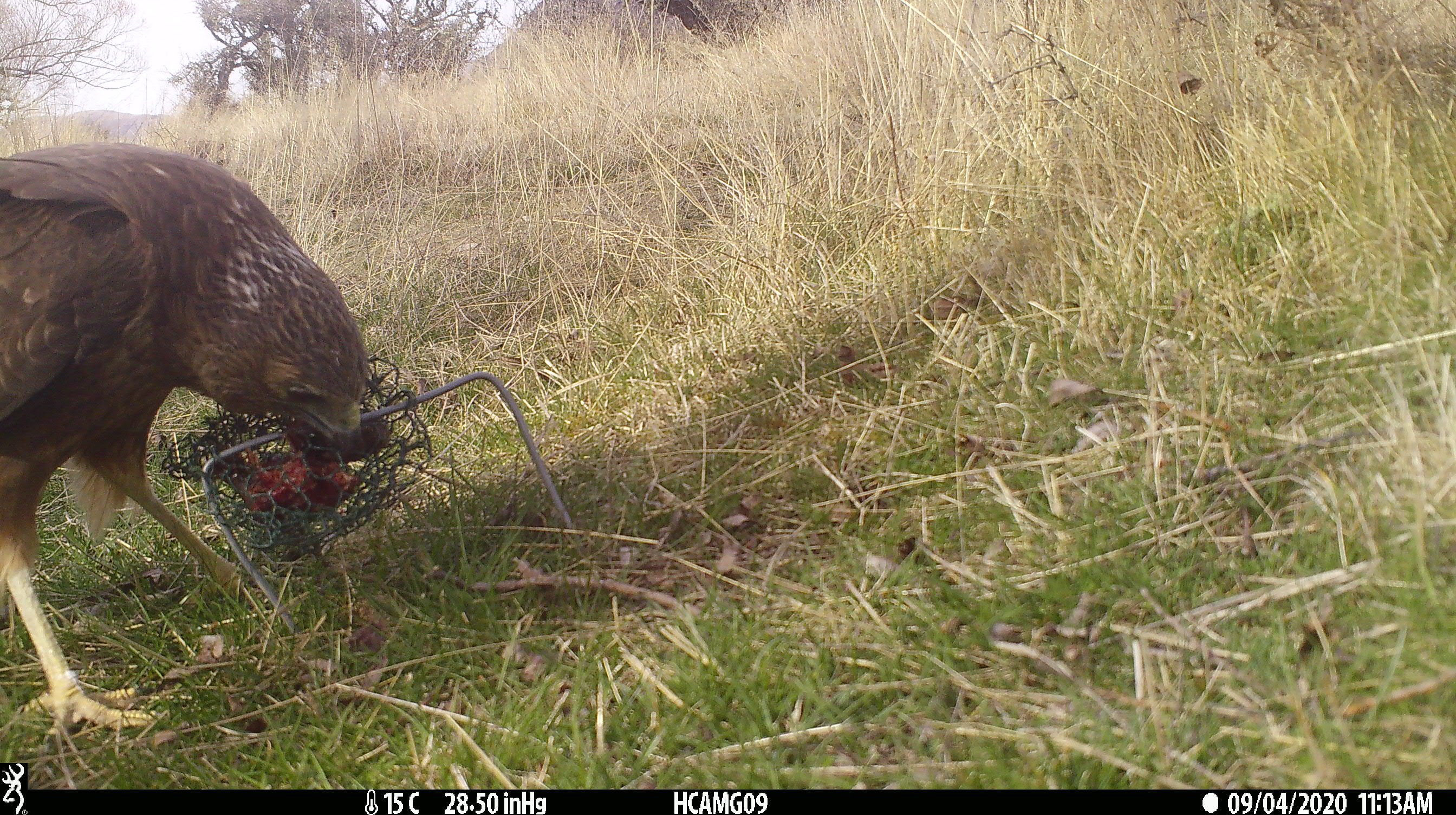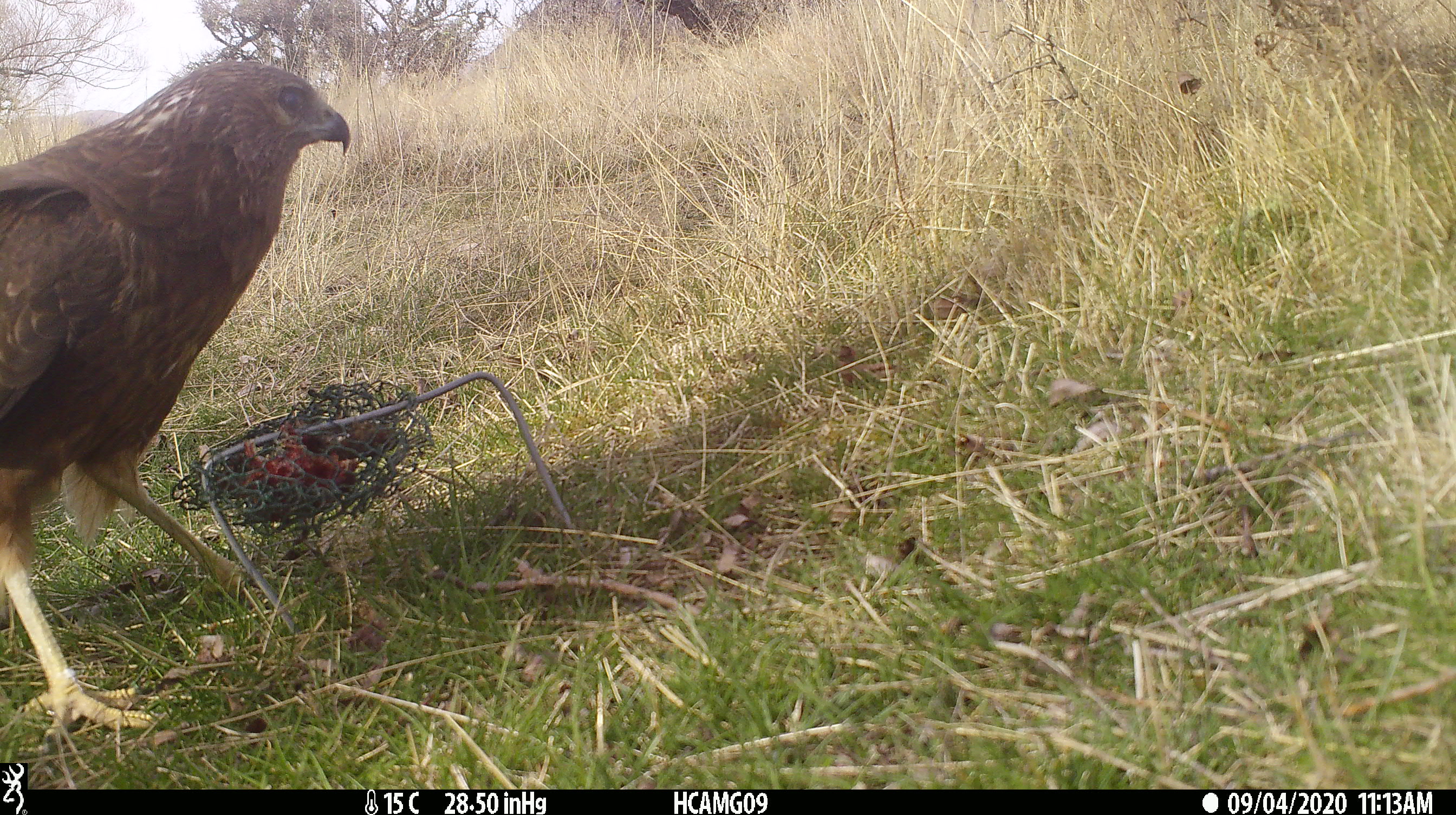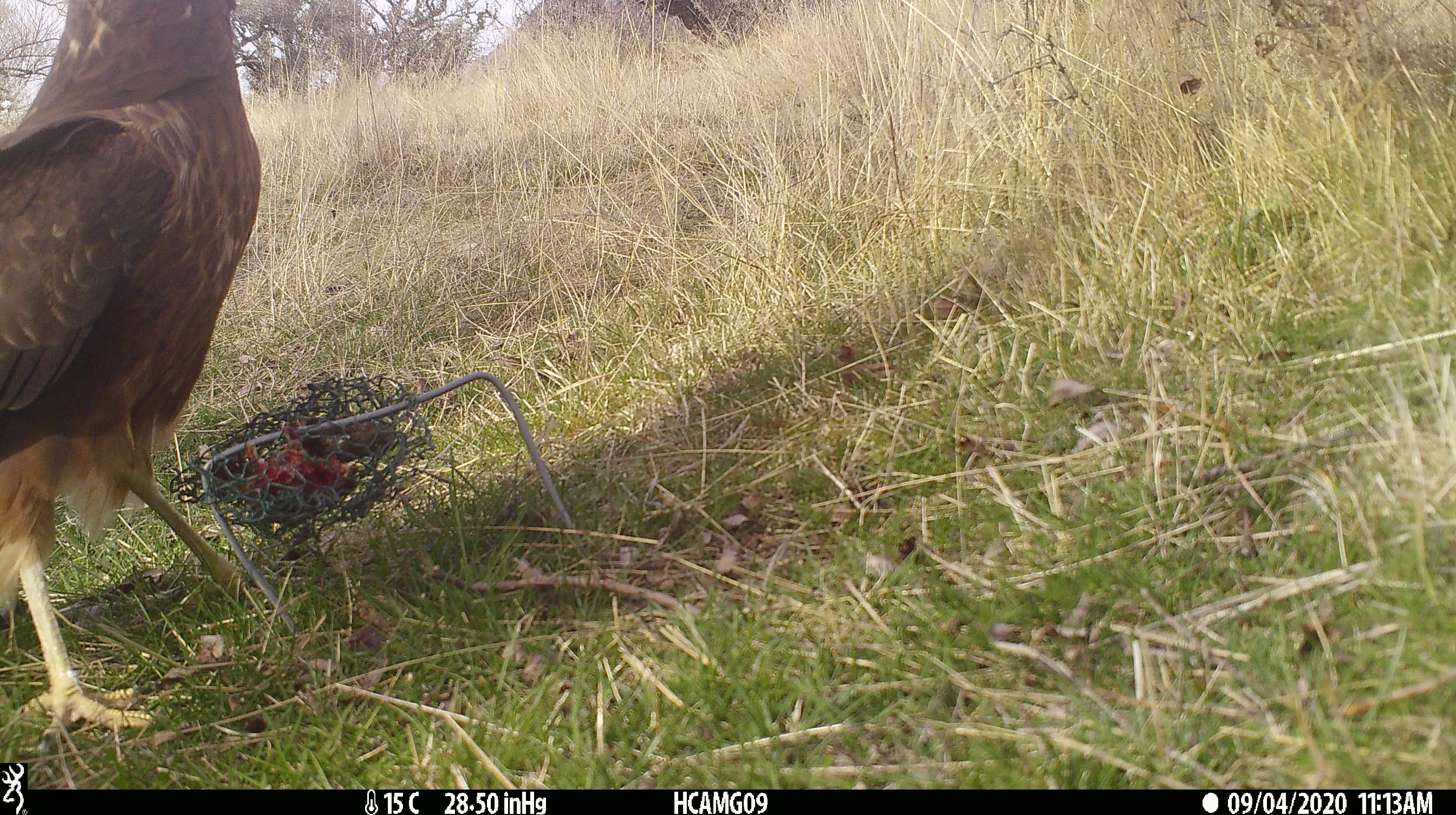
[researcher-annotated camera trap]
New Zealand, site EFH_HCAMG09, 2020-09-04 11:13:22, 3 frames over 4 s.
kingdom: Animalia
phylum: Chordata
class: Aves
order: Accipitriformes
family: Accipitridae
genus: Circus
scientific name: Circus approximans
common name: swamp harrier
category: harrier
Harrier (swamp harrier) (Circus approximans).